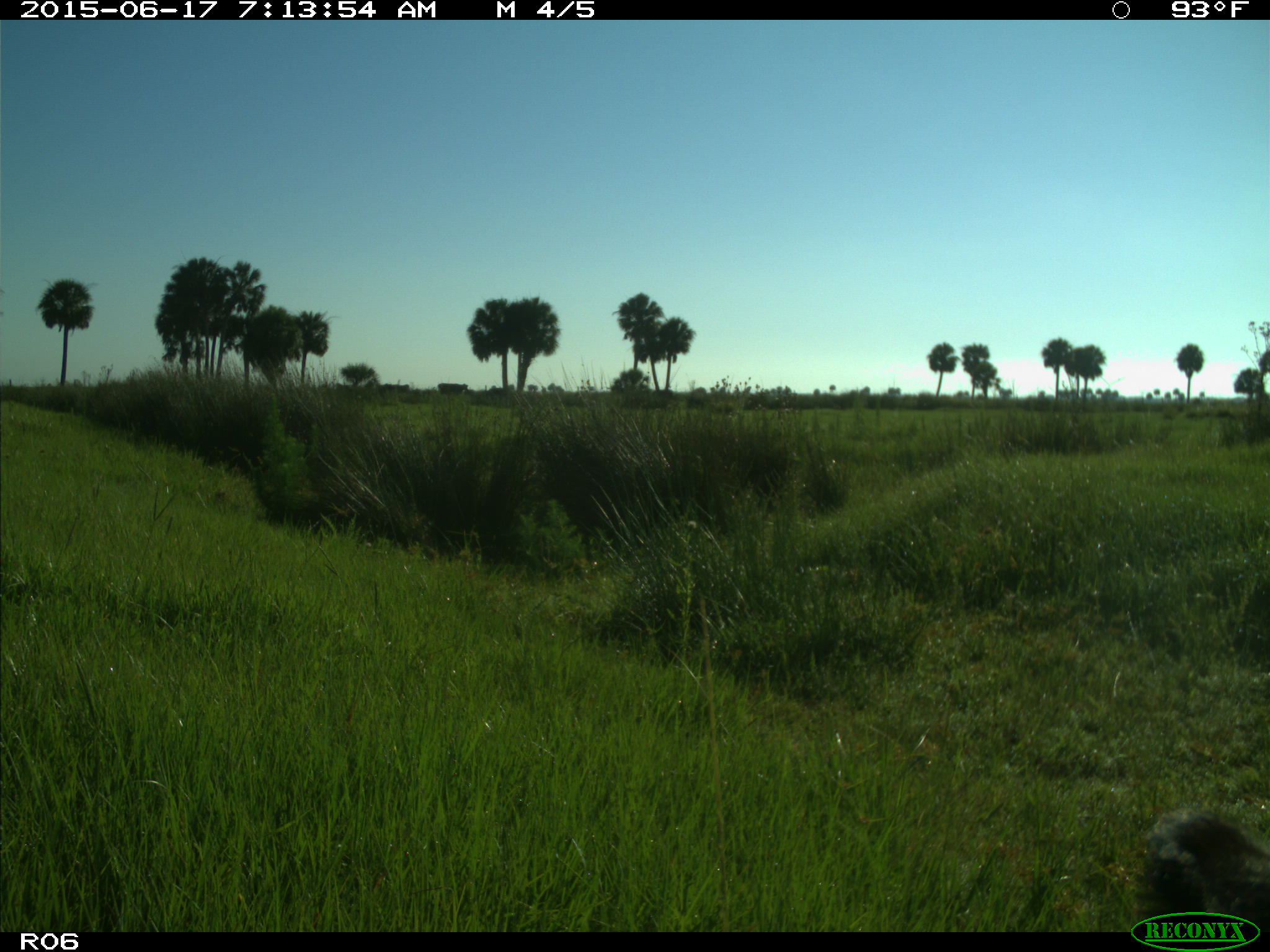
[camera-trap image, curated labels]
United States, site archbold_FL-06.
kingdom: Animalia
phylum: Chordata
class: Mammalia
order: Artiodactyla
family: Bovidae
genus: Bos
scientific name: Bos taurus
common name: domestic cow